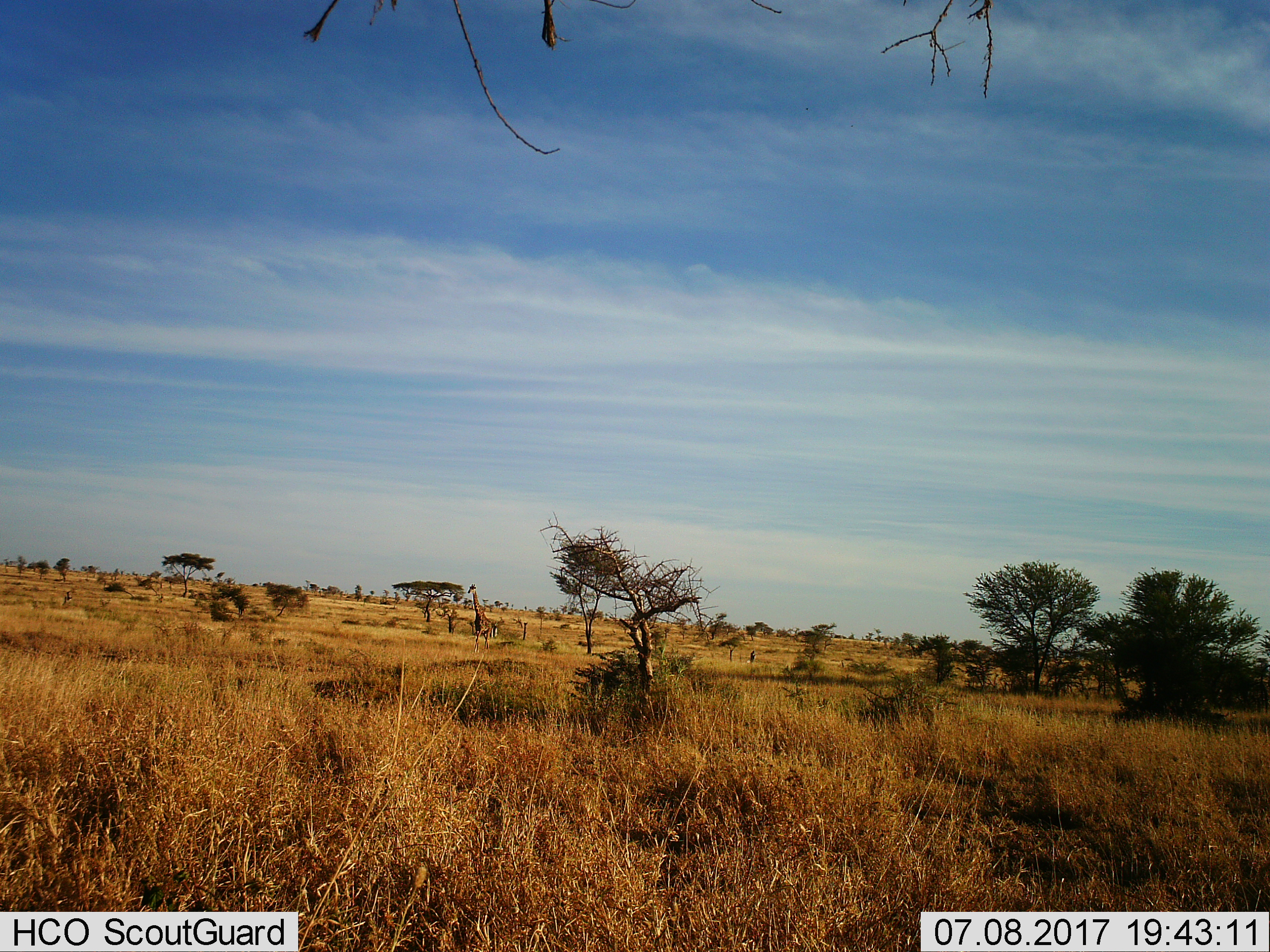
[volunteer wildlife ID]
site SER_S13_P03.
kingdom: Animalia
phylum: Chordata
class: Mammalia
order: Artiodactyla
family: Giraffidae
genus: Giraffa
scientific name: Giraffa camelopardalis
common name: giraffe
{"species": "giraffe (Giraffa camelopardalis)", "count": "1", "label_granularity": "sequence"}